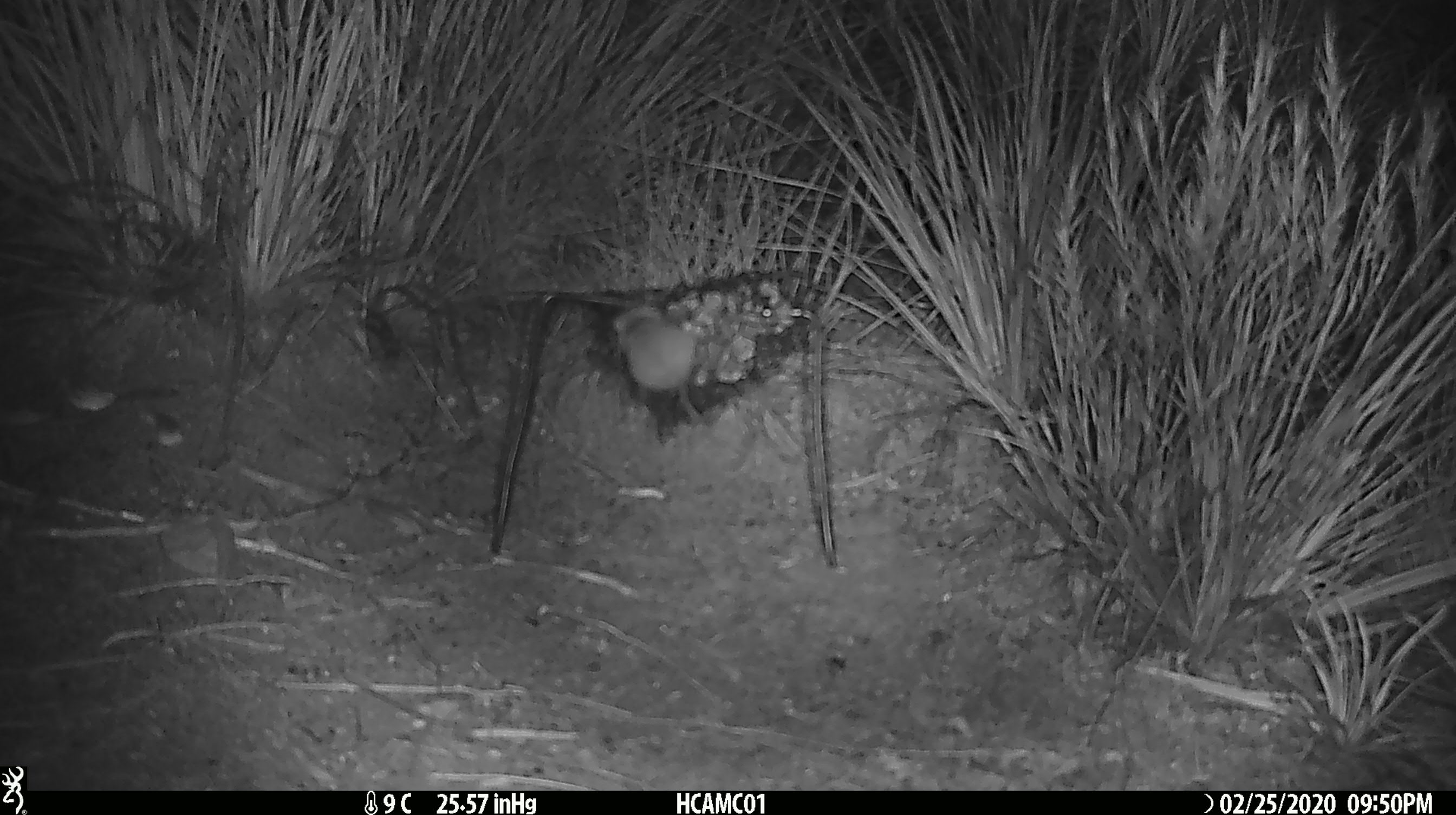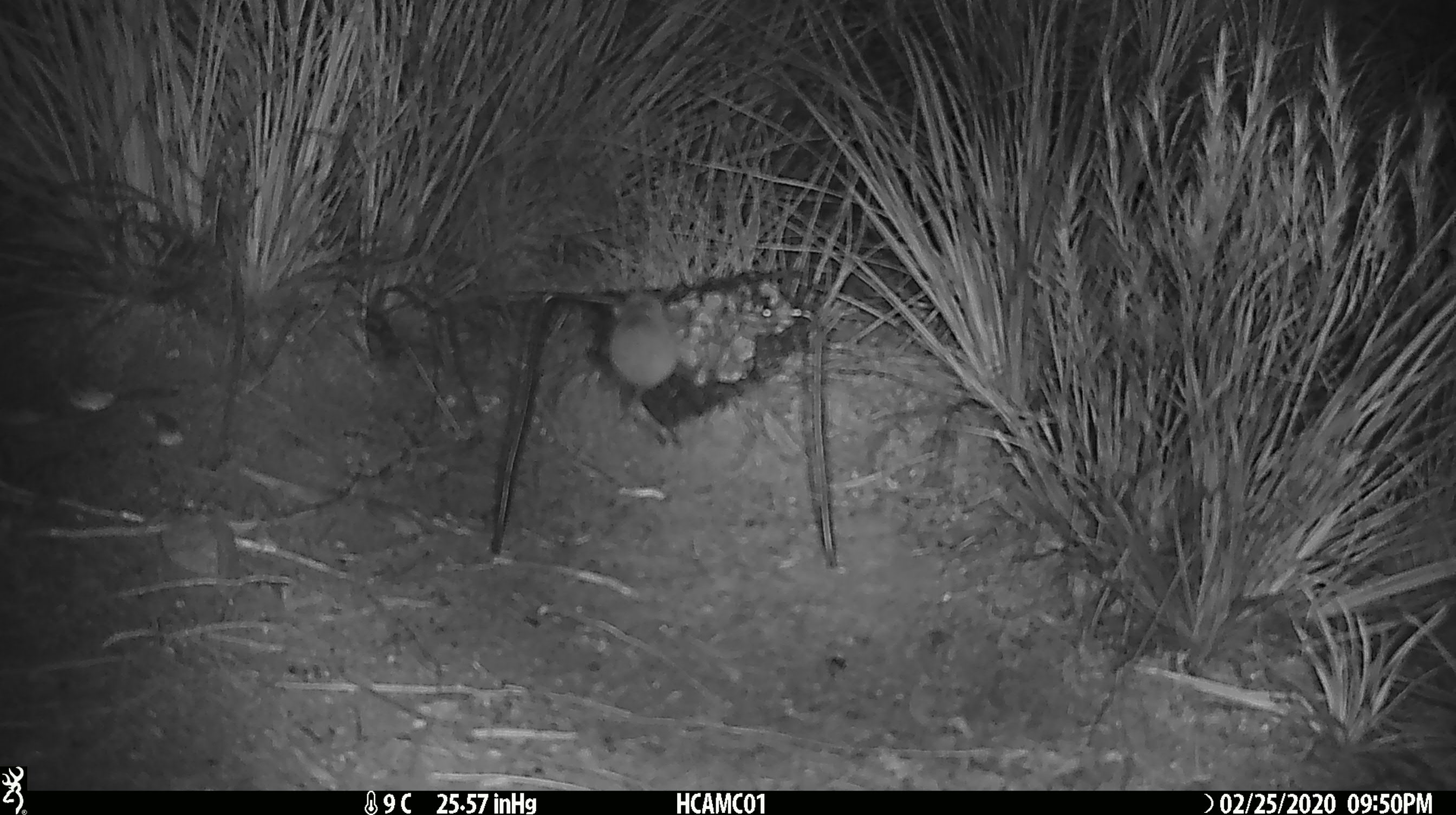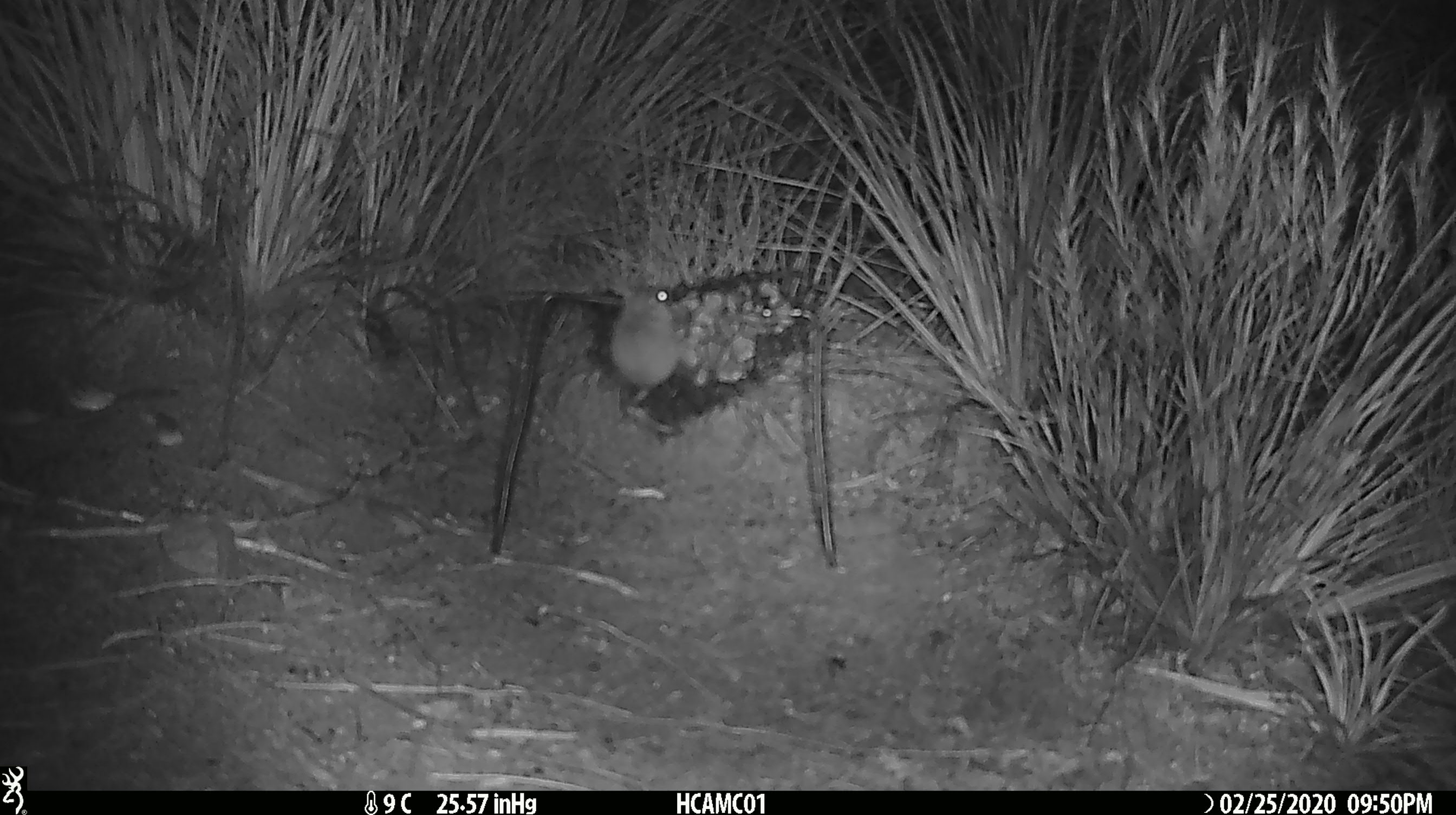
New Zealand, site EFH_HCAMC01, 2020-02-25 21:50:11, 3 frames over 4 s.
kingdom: Animalia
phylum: Chordata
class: Mammalia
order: Rodentia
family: Muridae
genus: Mus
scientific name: Mus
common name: mouse